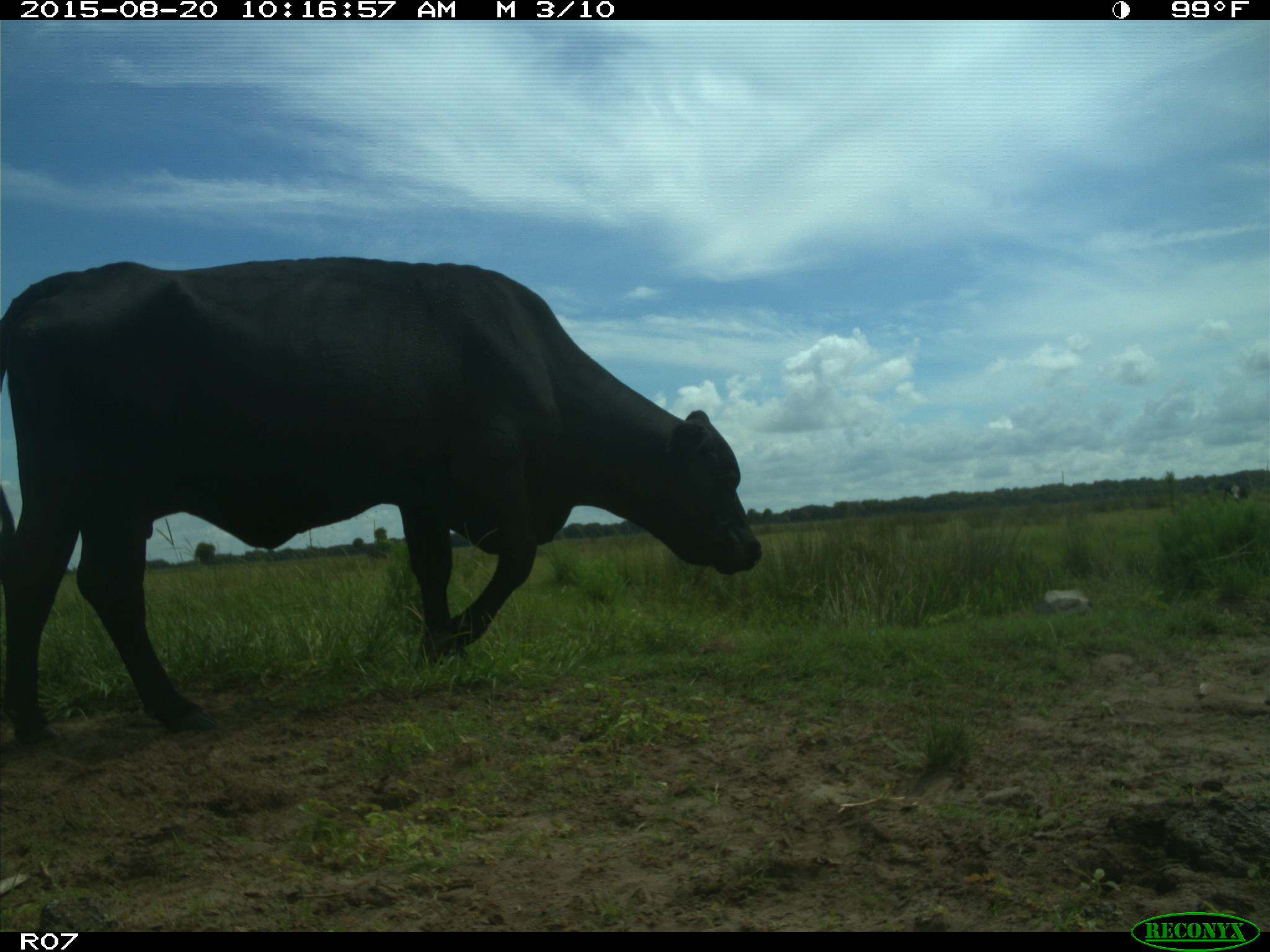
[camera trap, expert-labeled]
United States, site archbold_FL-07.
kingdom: Animalia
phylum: Chordata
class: Mammalia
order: Artiodactyla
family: Bovidae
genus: Bos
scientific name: Bos taurus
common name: domestic cow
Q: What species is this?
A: Bos taurus (domestic cow).